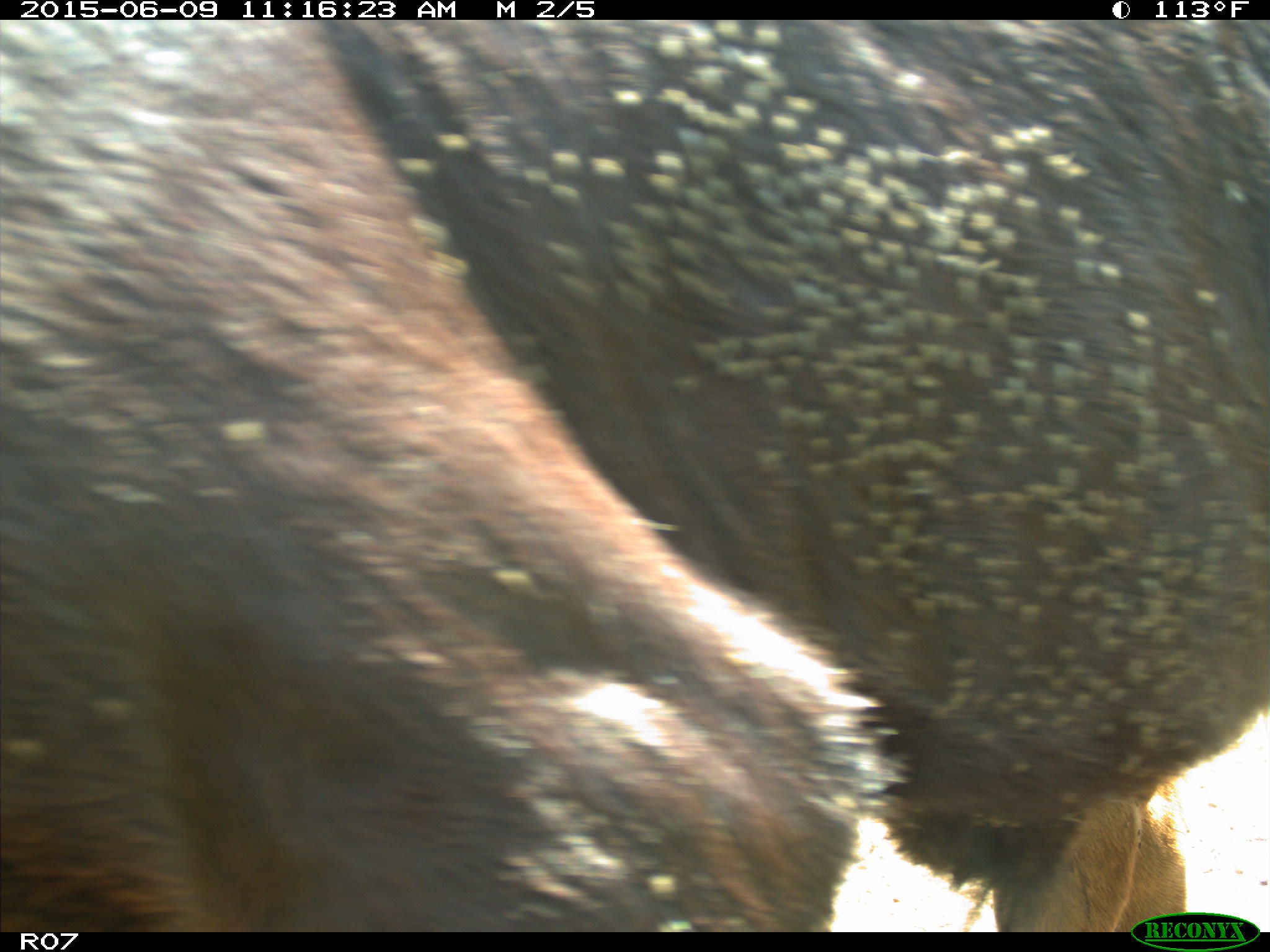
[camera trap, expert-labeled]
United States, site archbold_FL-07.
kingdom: Animalia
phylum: Chordata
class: Mammalia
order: Artiodactyla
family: Bovidae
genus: Bos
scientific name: Bos taurus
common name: domestic cow